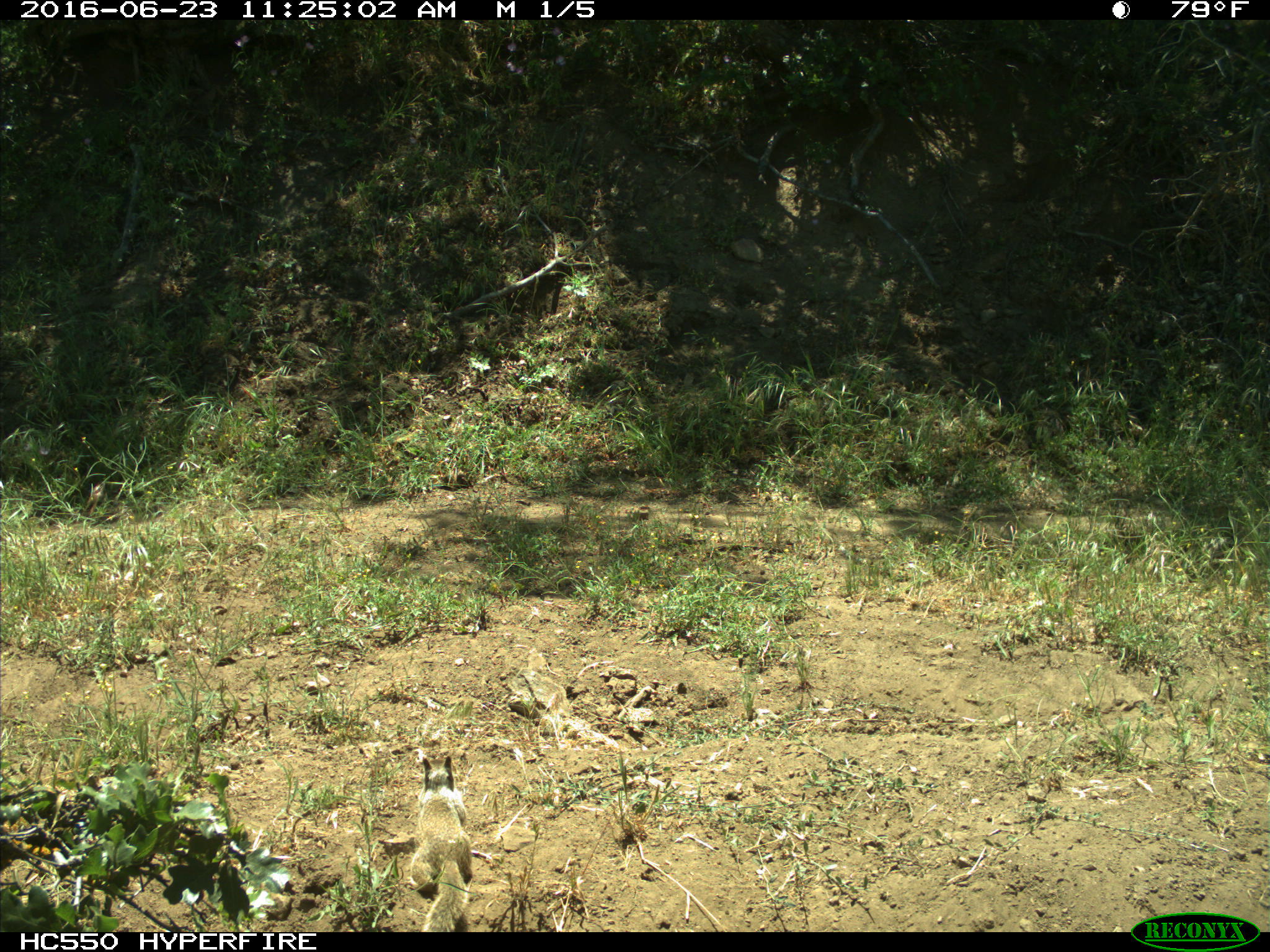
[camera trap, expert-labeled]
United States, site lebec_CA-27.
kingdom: Animalia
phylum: Chordata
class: Mammalia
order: Rodentia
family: Sciuridae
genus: Otospermophilus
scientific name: Otospermophilus beecheyi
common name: california ground squirrel